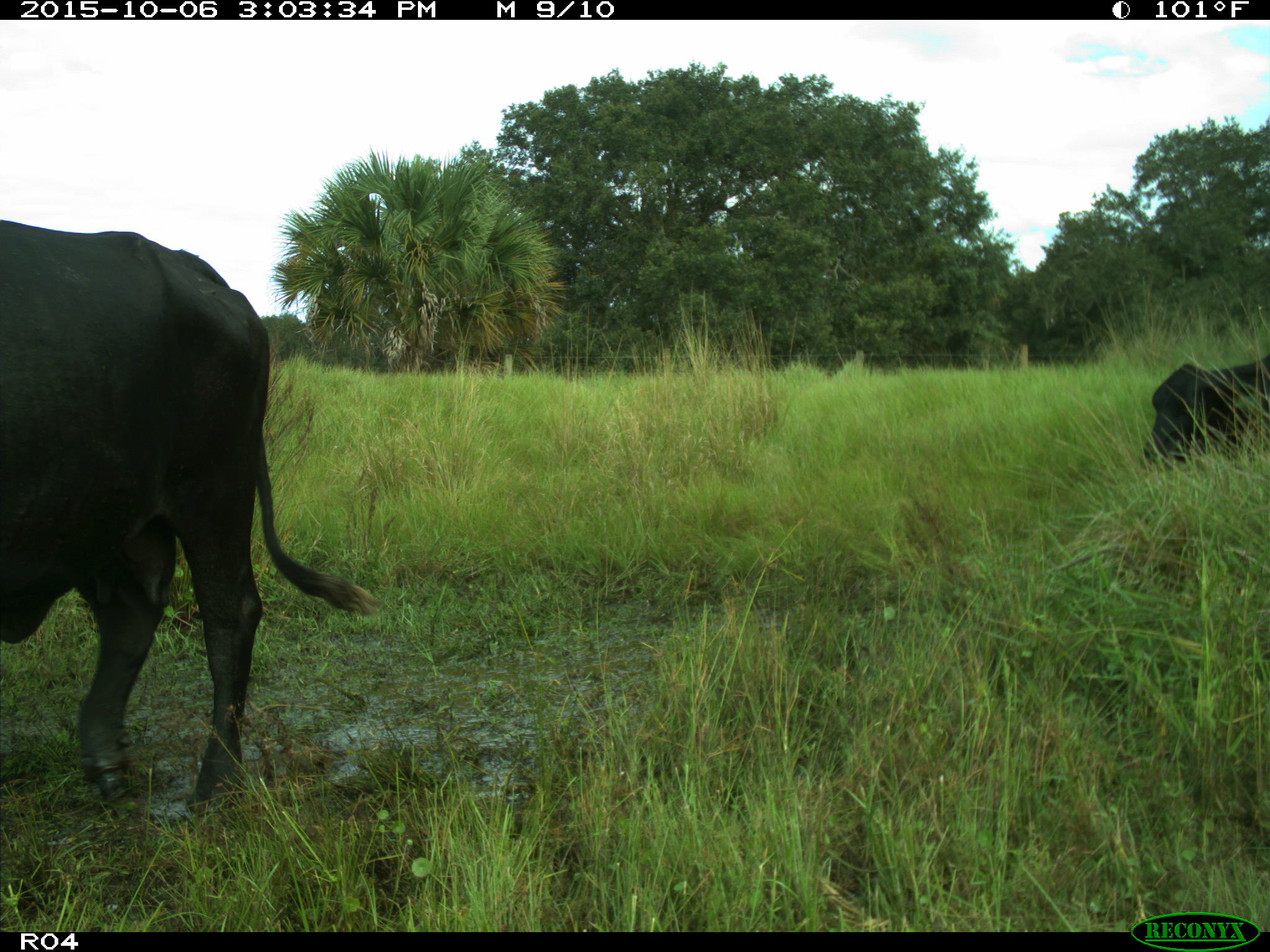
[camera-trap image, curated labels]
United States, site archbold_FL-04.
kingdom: Animalia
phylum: Chordata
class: Mammalia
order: Artiodactyla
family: Bovidae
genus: Bos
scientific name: Bos taurus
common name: domestic cow